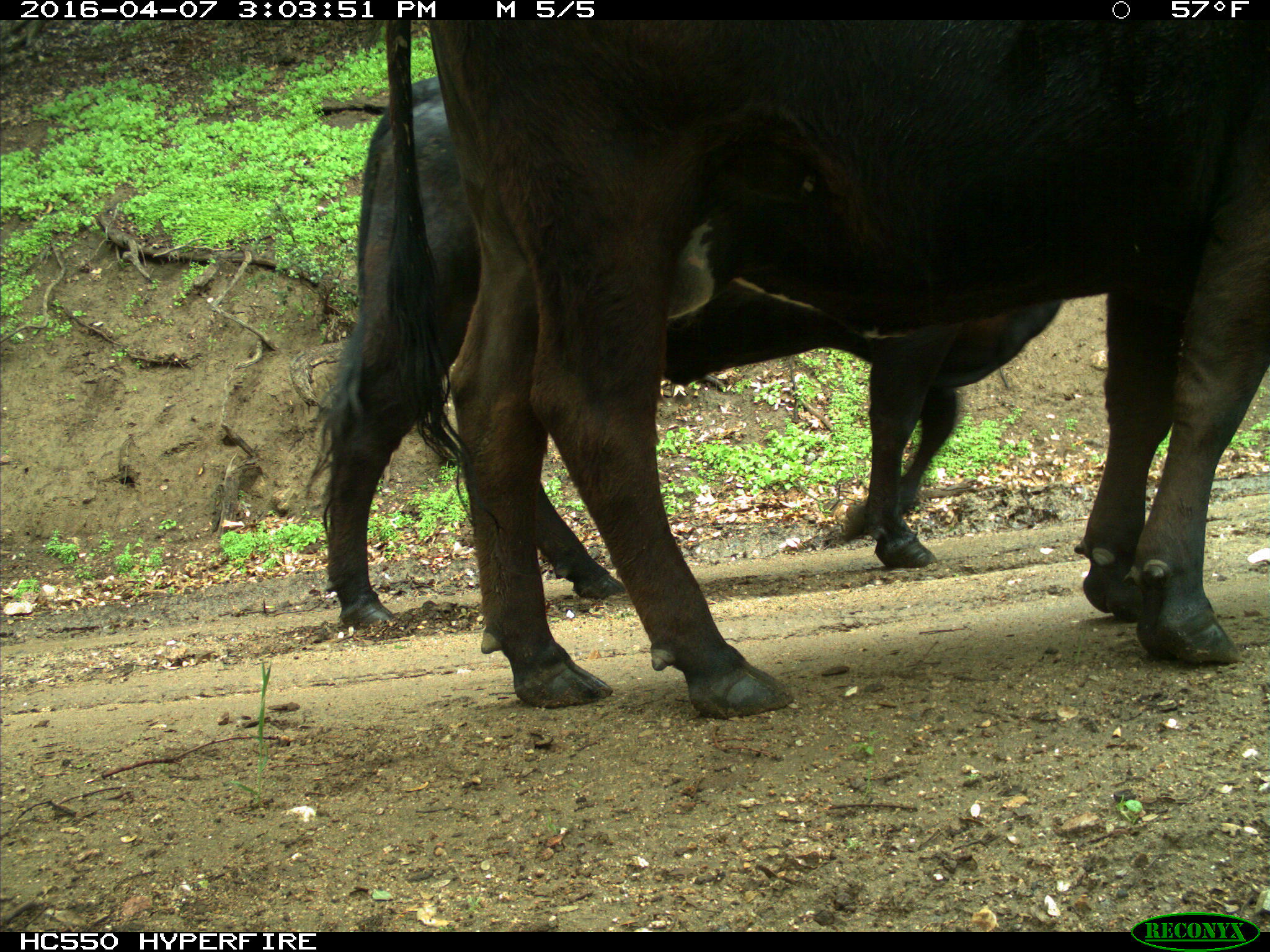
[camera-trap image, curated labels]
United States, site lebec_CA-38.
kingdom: Animalia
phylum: Chordata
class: Mammalia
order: Artiodactyla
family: Bovidae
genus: Bos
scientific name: Bos taurus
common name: domestic cow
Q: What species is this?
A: Bos taurus (domestic cow).